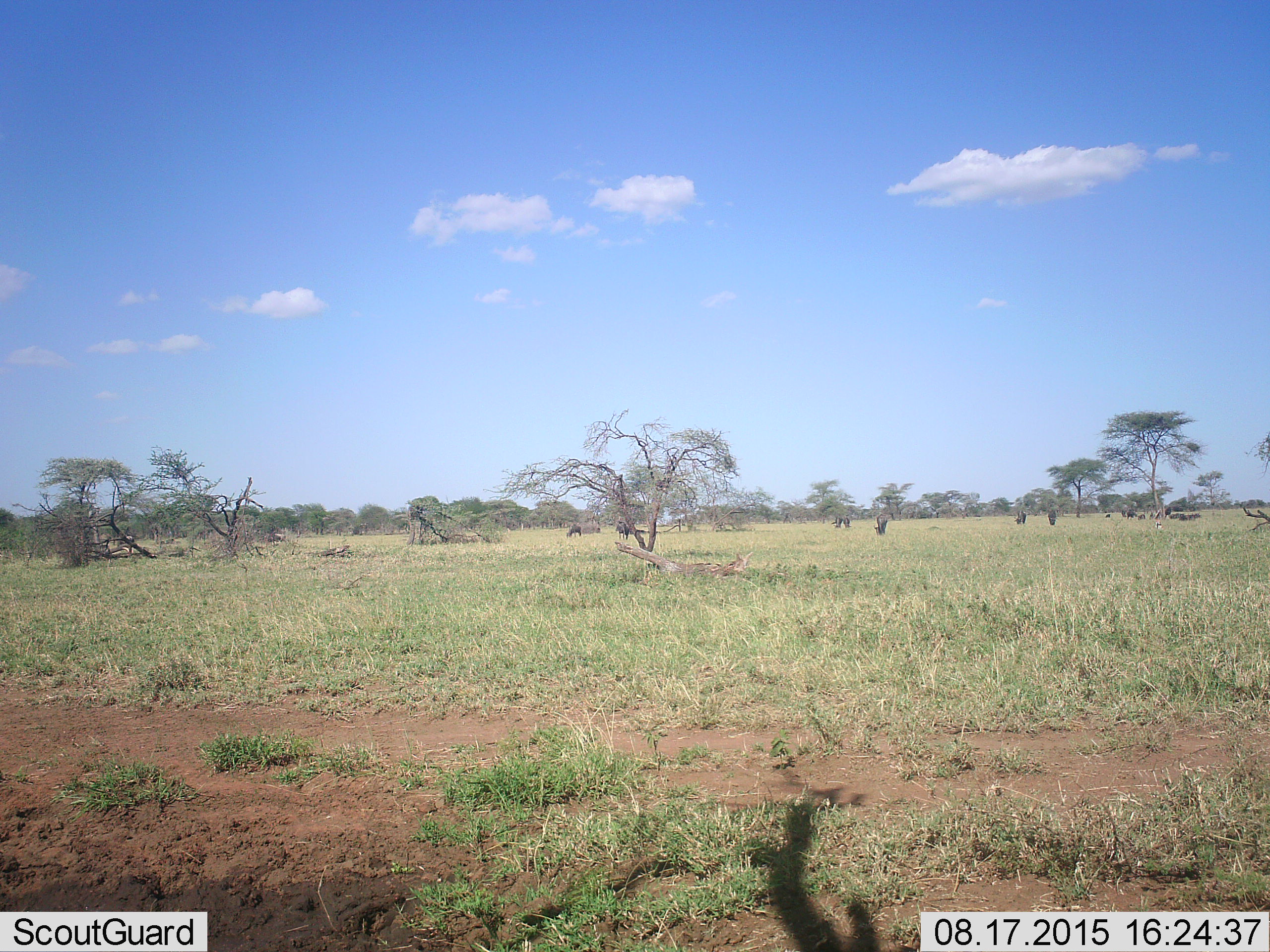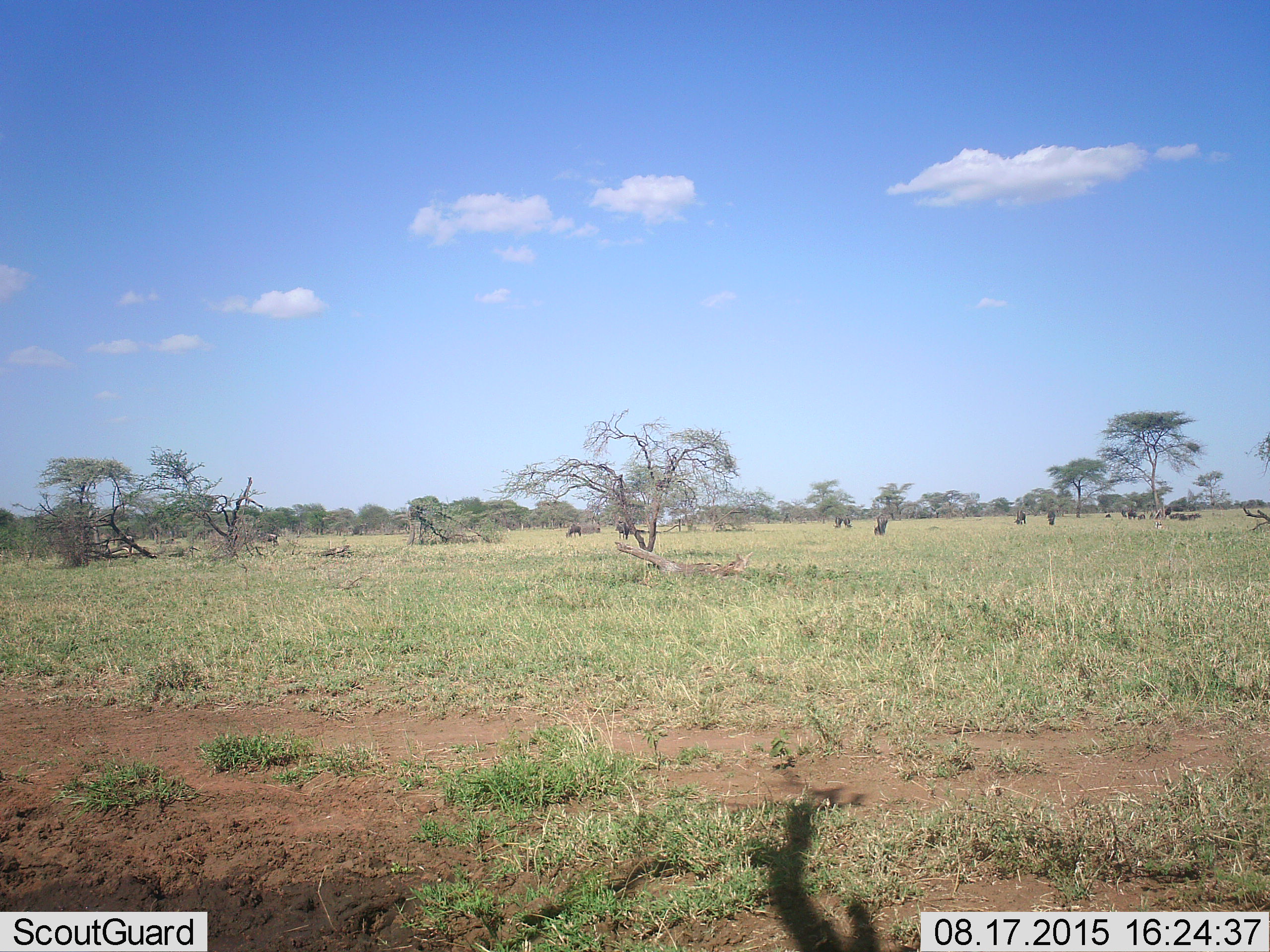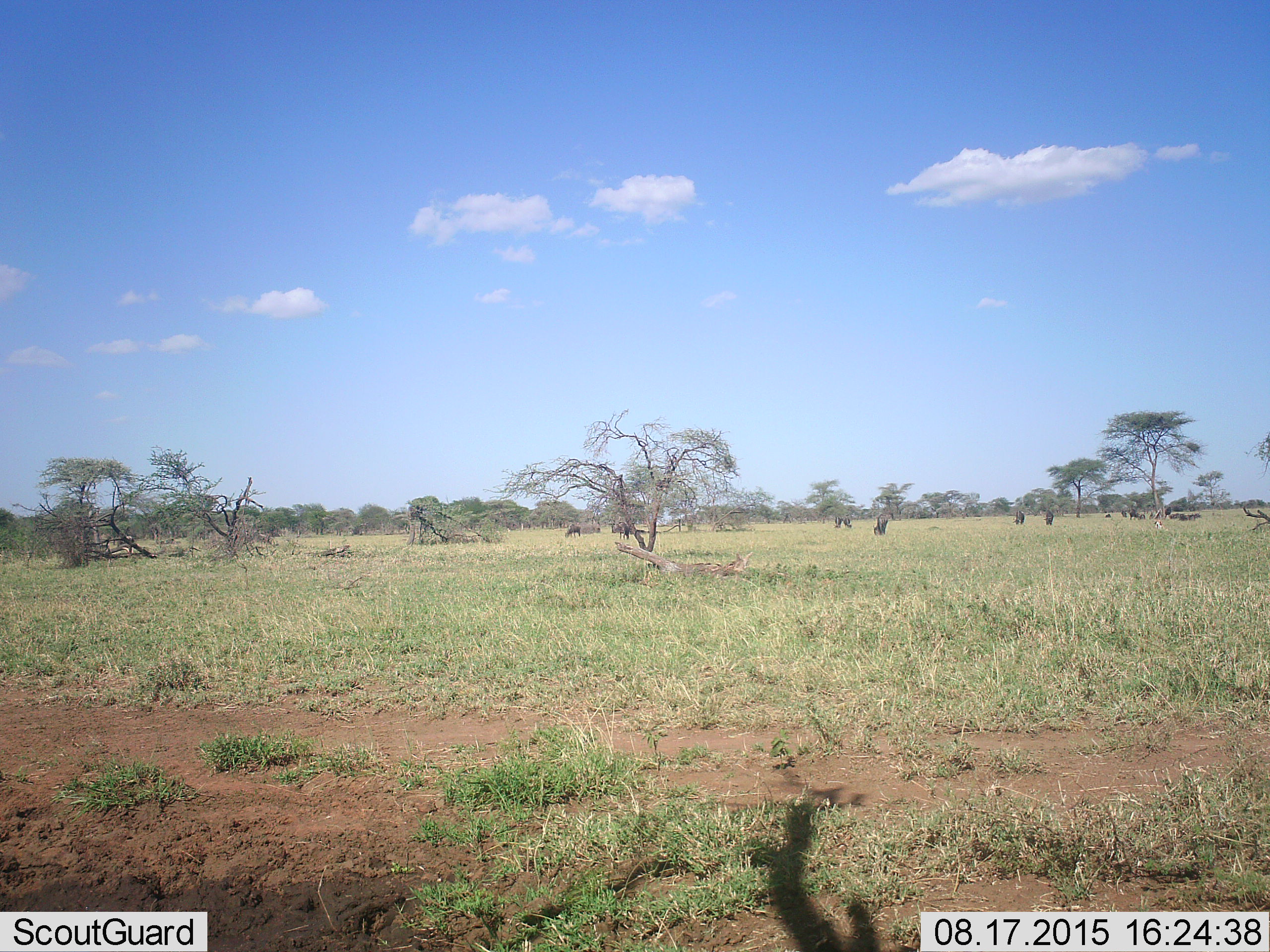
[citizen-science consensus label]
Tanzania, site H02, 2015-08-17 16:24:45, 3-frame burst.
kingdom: Animalia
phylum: Chordata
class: Mammalia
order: Artiodactyla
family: Bovidae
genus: Eudorcas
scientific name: Eudorcas thomsonii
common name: thomson's gazelle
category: gazellethomsons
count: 1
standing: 0%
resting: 0%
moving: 0%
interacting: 0%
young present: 0%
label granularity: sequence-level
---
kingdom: Animalia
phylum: Chordata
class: Mammalia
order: Artiodactyla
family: Bovidae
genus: Connochaetes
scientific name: Connochaetes taurinus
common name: blue wildebeest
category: wildebeest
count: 11-50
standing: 43%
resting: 43%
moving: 29%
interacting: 0%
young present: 0%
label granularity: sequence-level